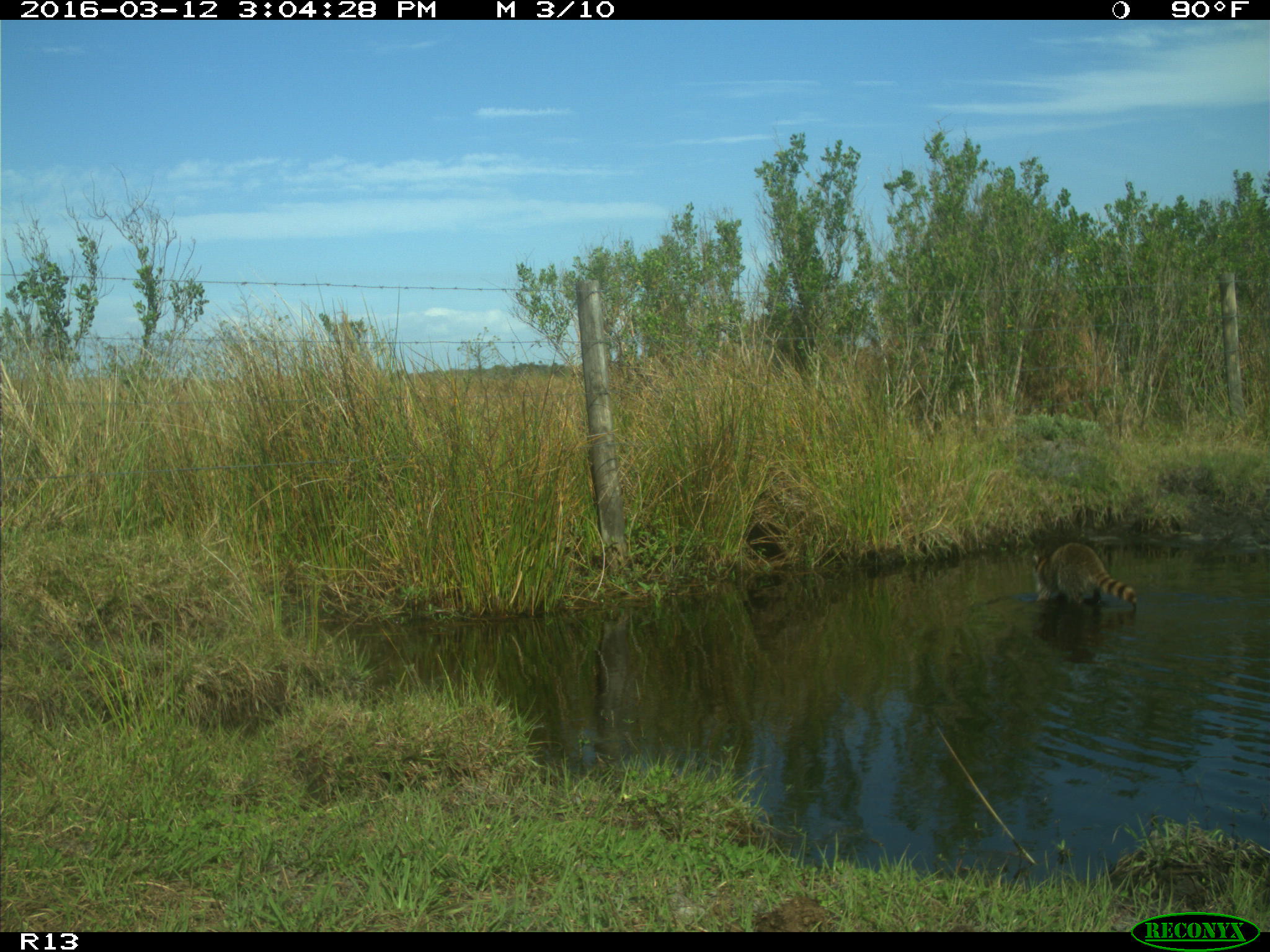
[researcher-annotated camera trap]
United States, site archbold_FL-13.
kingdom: Animalia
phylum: Chordata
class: Mammalia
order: Carnivora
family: Procyonidae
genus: Procyon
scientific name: Procyon lotor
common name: common raccoon